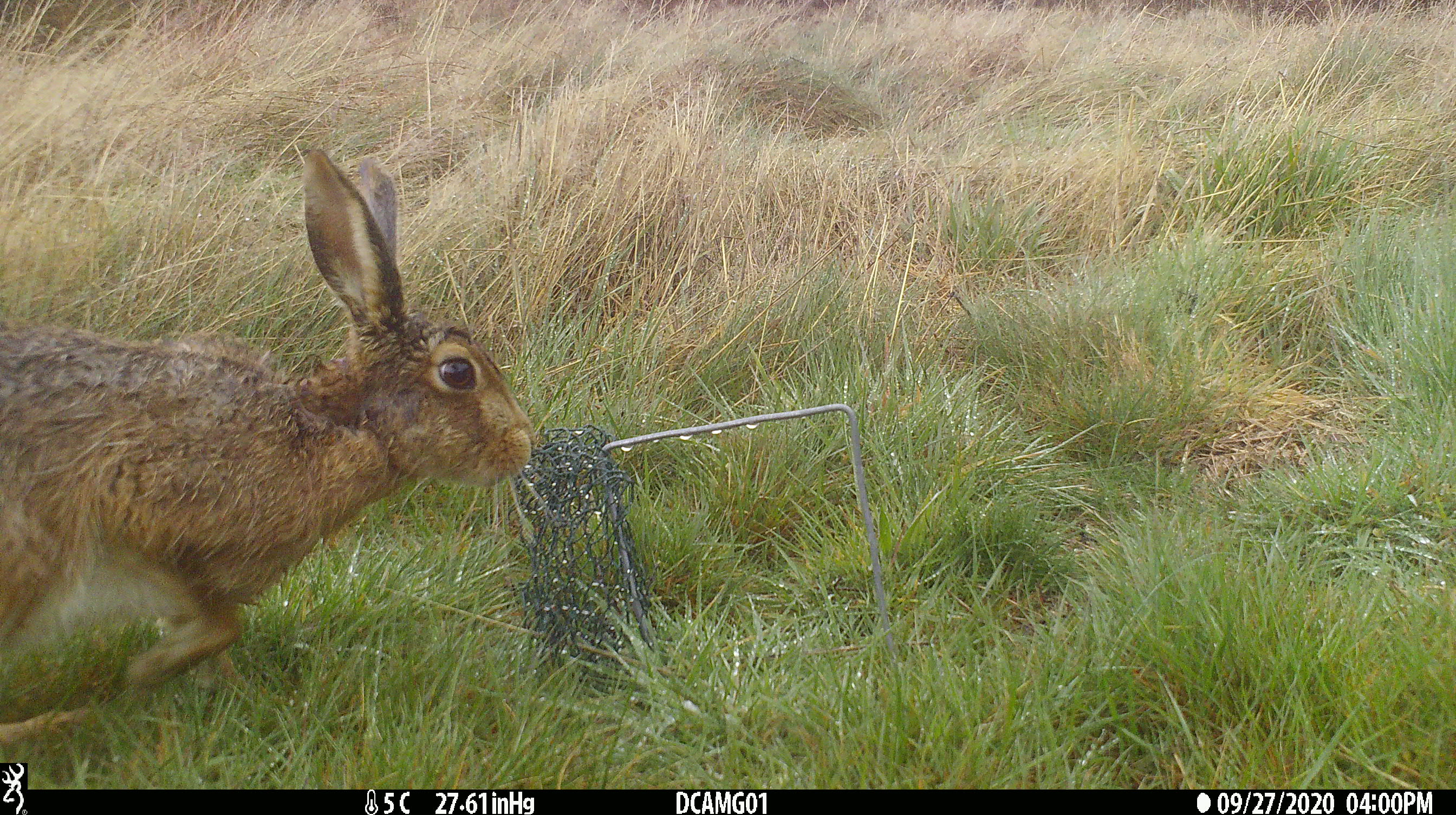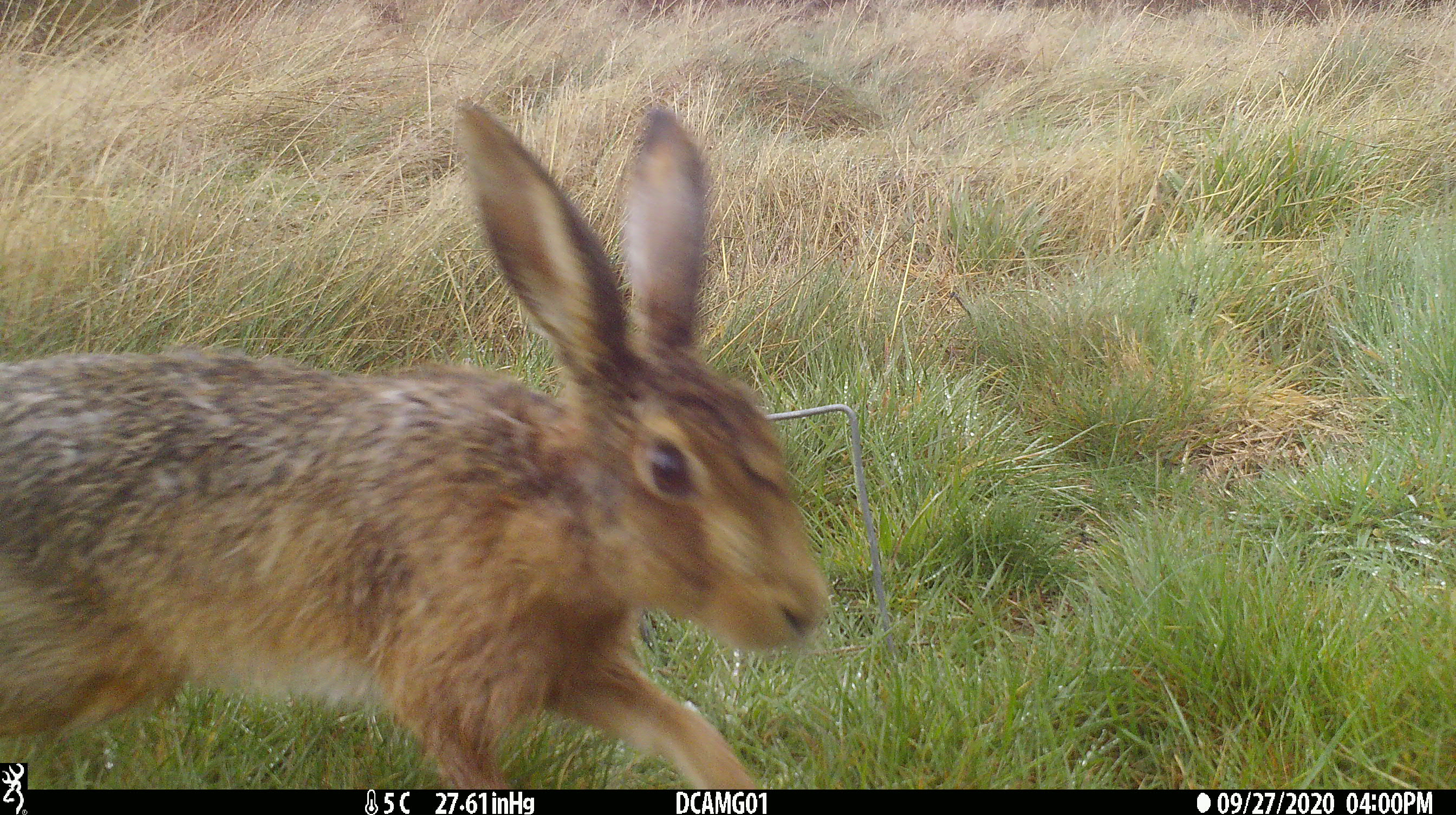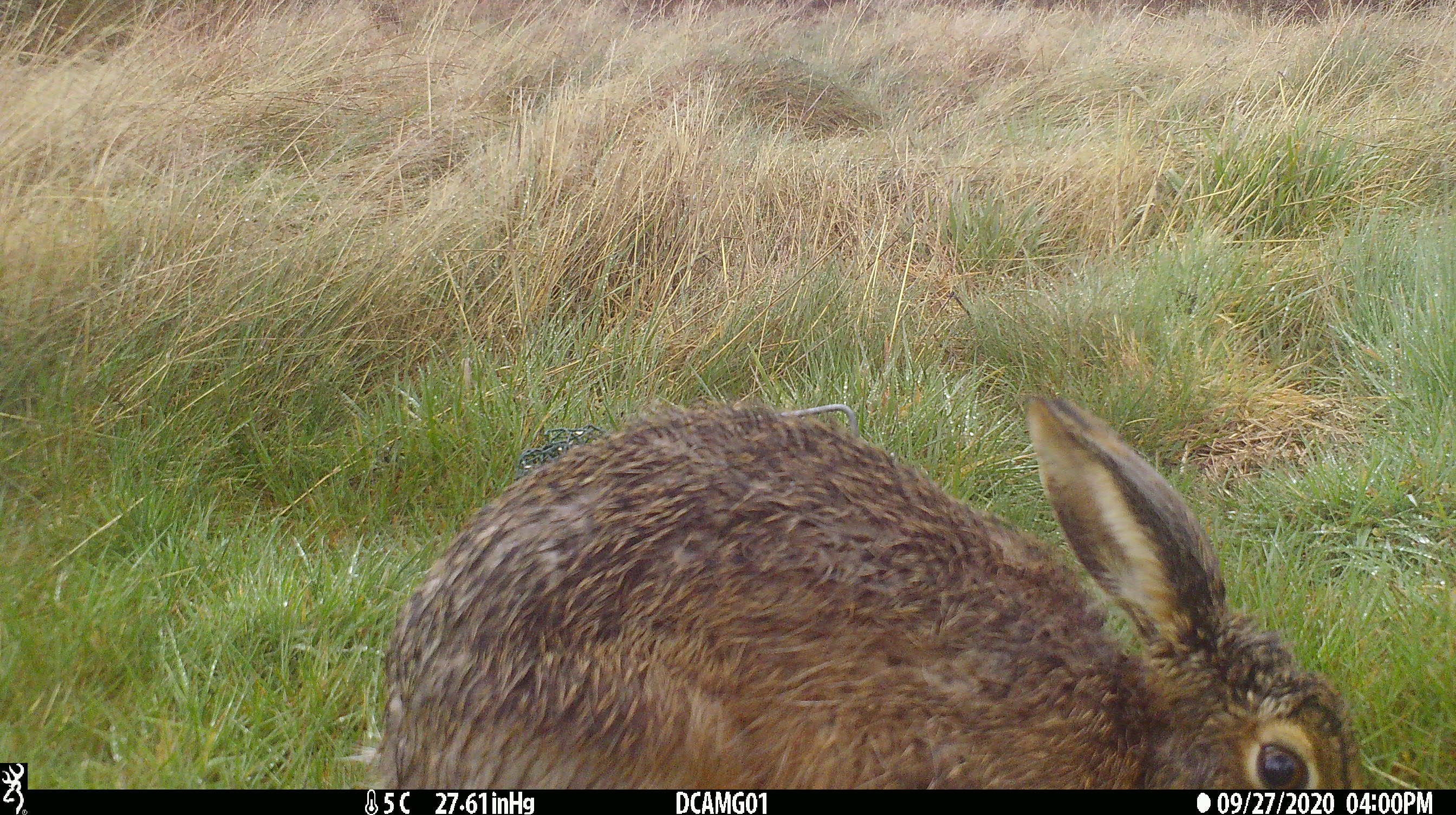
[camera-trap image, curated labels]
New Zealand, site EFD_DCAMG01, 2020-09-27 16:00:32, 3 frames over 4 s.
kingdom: Animalia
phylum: Chordata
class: Mammalia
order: Lagomorpha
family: Leporidae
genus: Lepus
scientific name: Lepus europaeus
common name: brown hare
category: hare